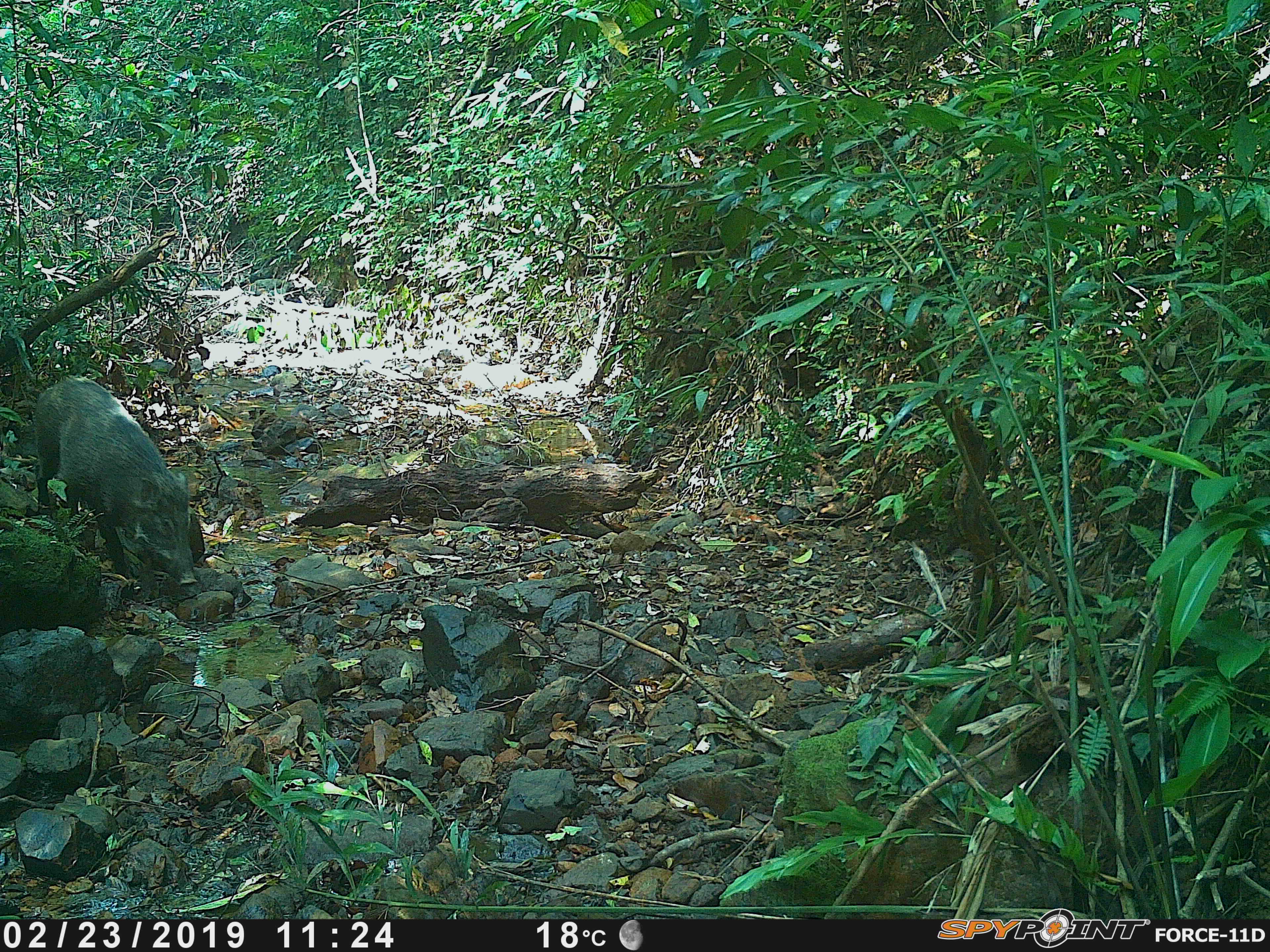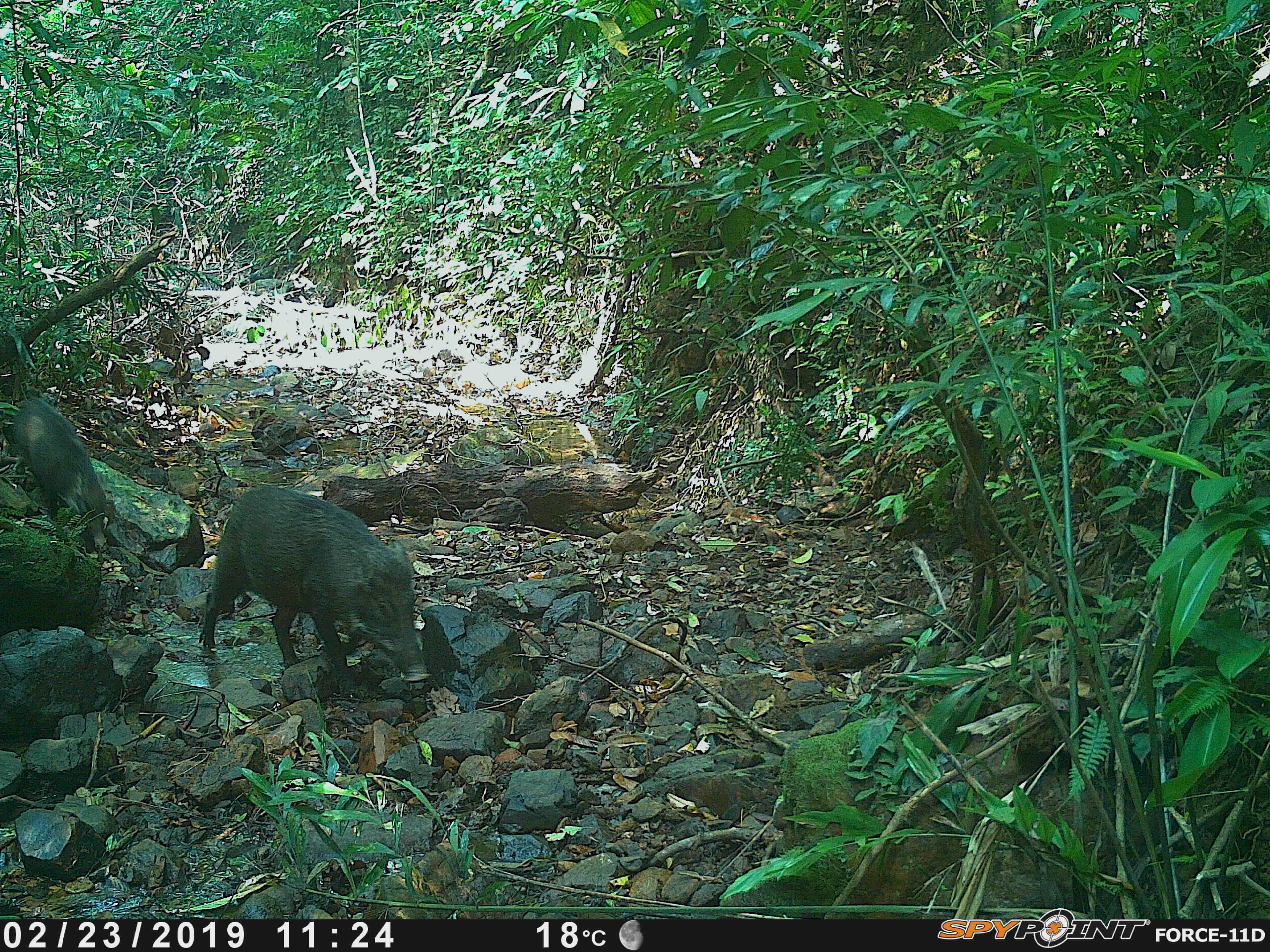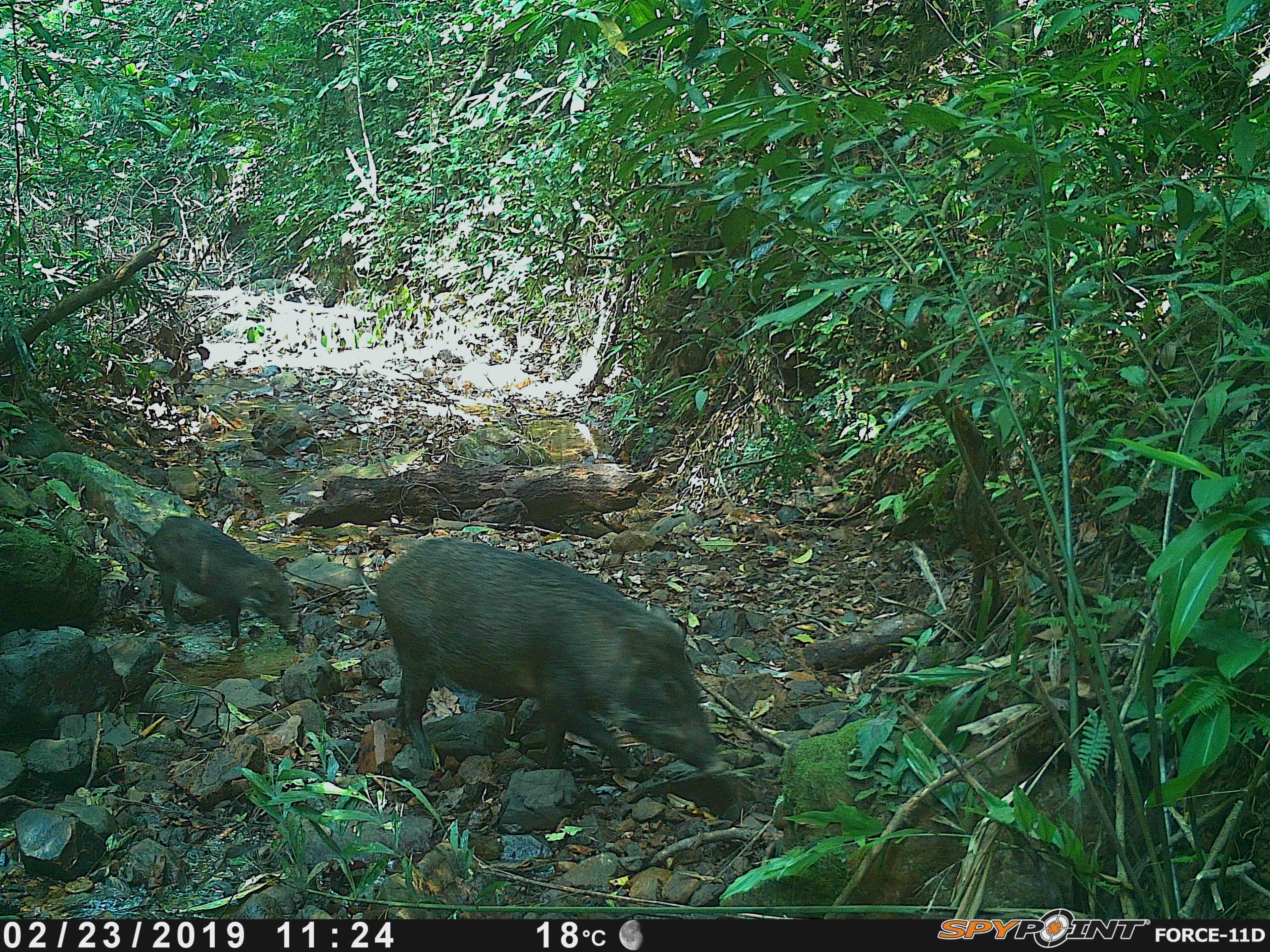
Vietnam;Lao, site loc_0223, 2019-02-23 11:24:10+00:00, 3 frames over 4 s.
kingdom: Animalia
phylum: Chordata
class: Mammalia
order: Artiodactyla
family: Suidae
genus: Sus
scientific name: Sus scrofa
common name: eurasian wild pig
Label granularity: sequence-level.